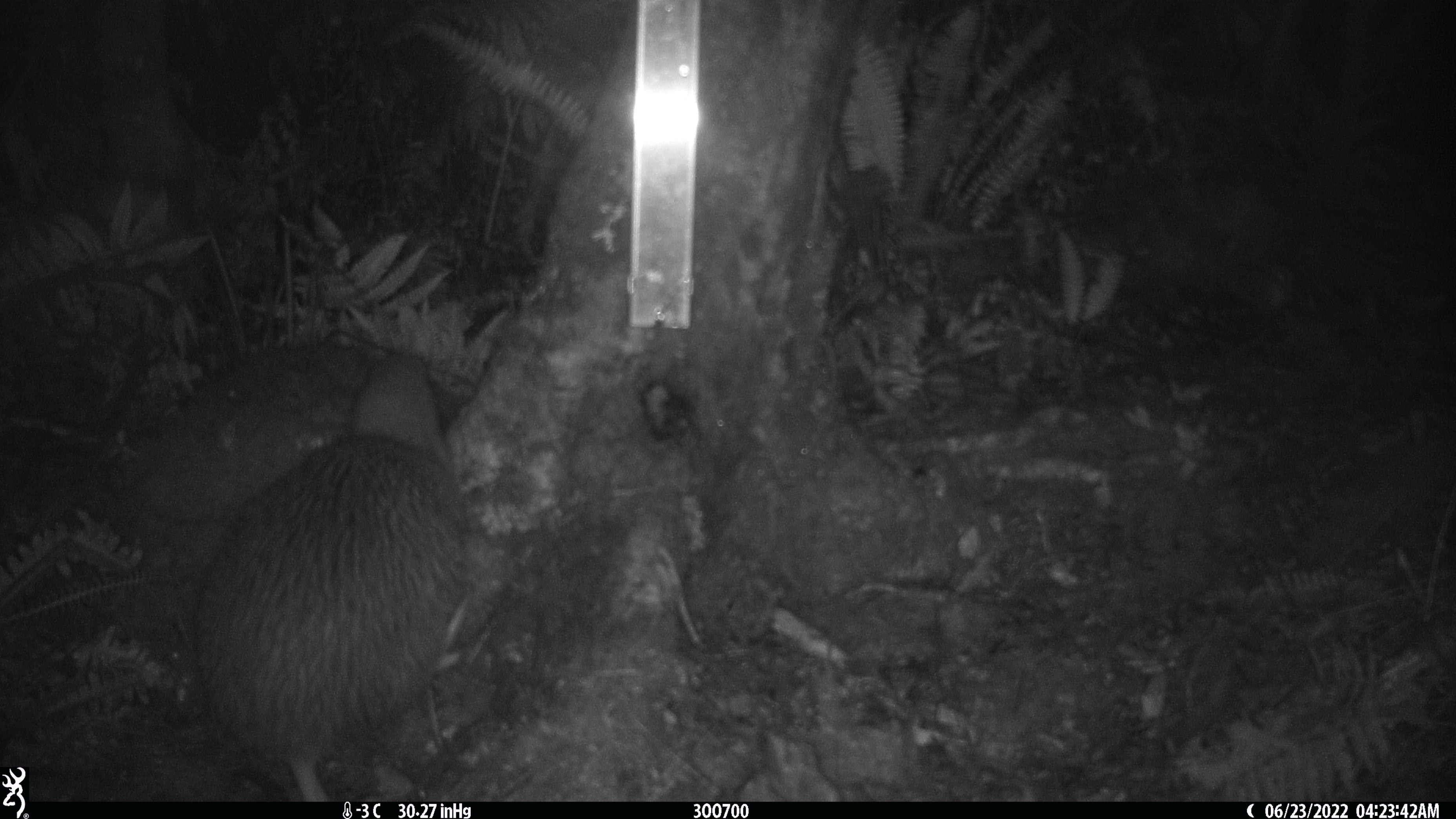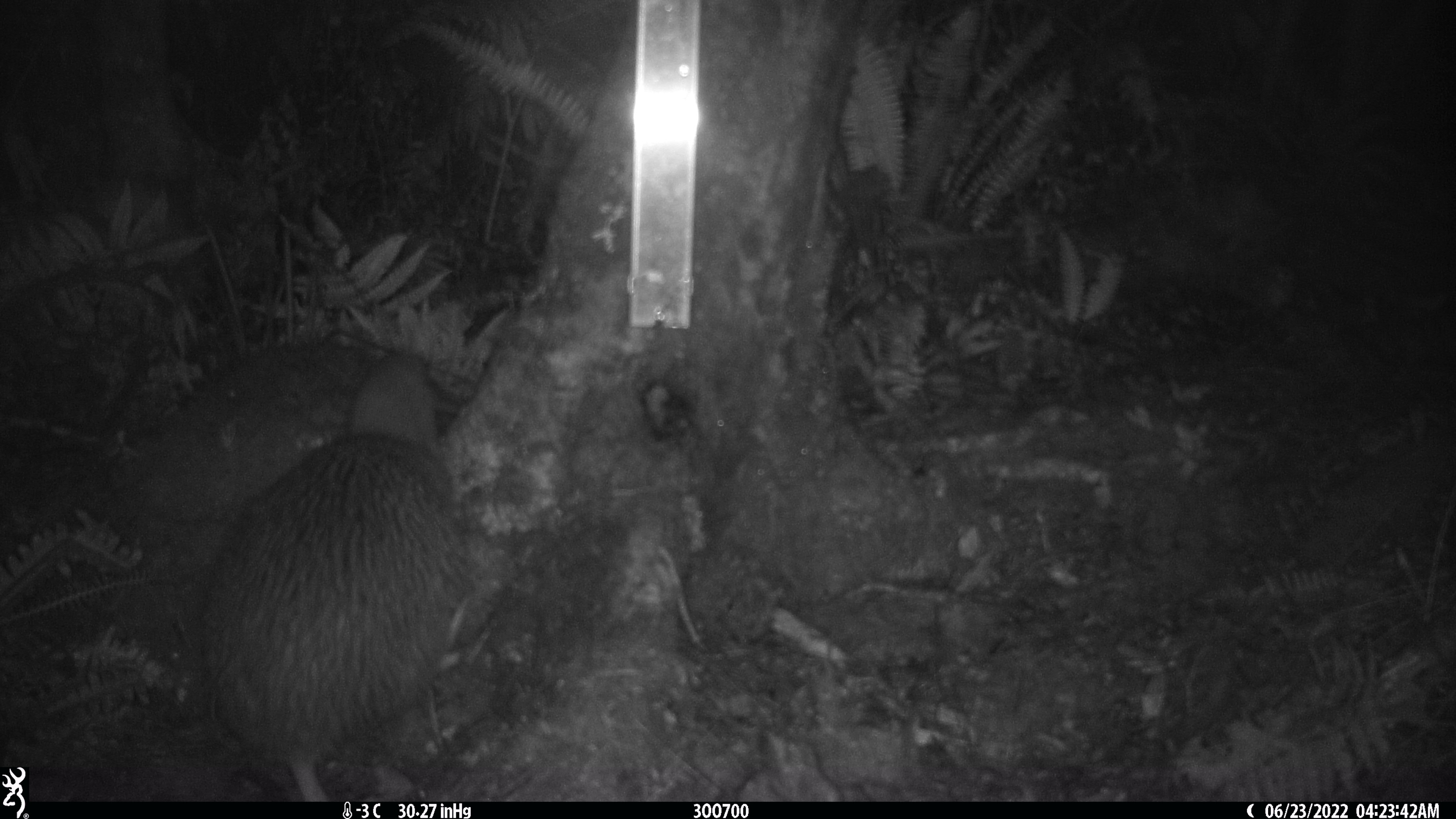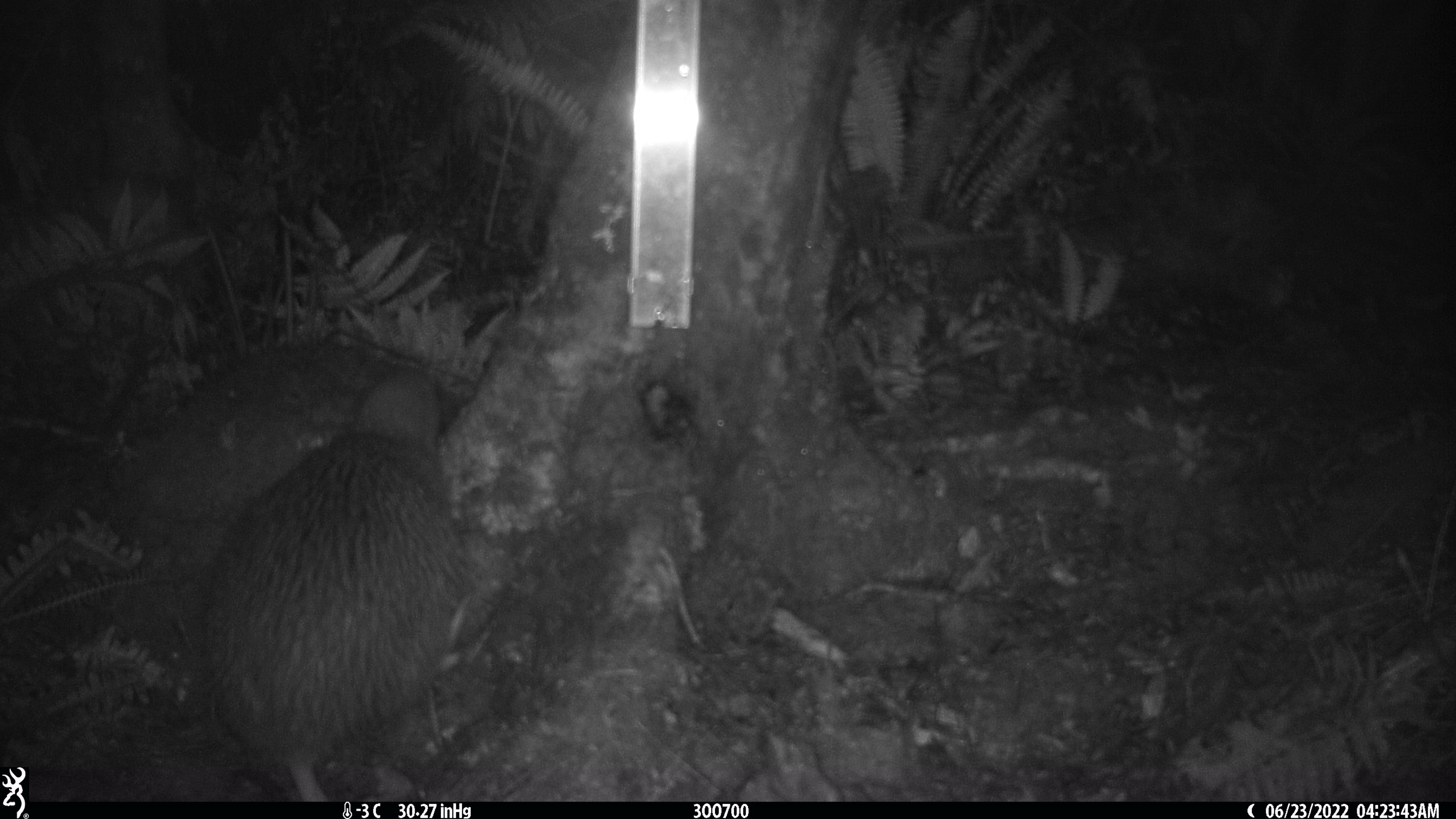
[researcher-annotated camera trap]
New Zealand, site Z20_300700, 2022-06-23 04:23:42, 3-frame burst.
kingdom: Animalia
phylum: Chordata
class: Aves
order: Apterygiformes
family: Apterygidae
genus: Apteryx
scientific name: Apteryx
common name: kiwi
Kiwi (Apteryx).